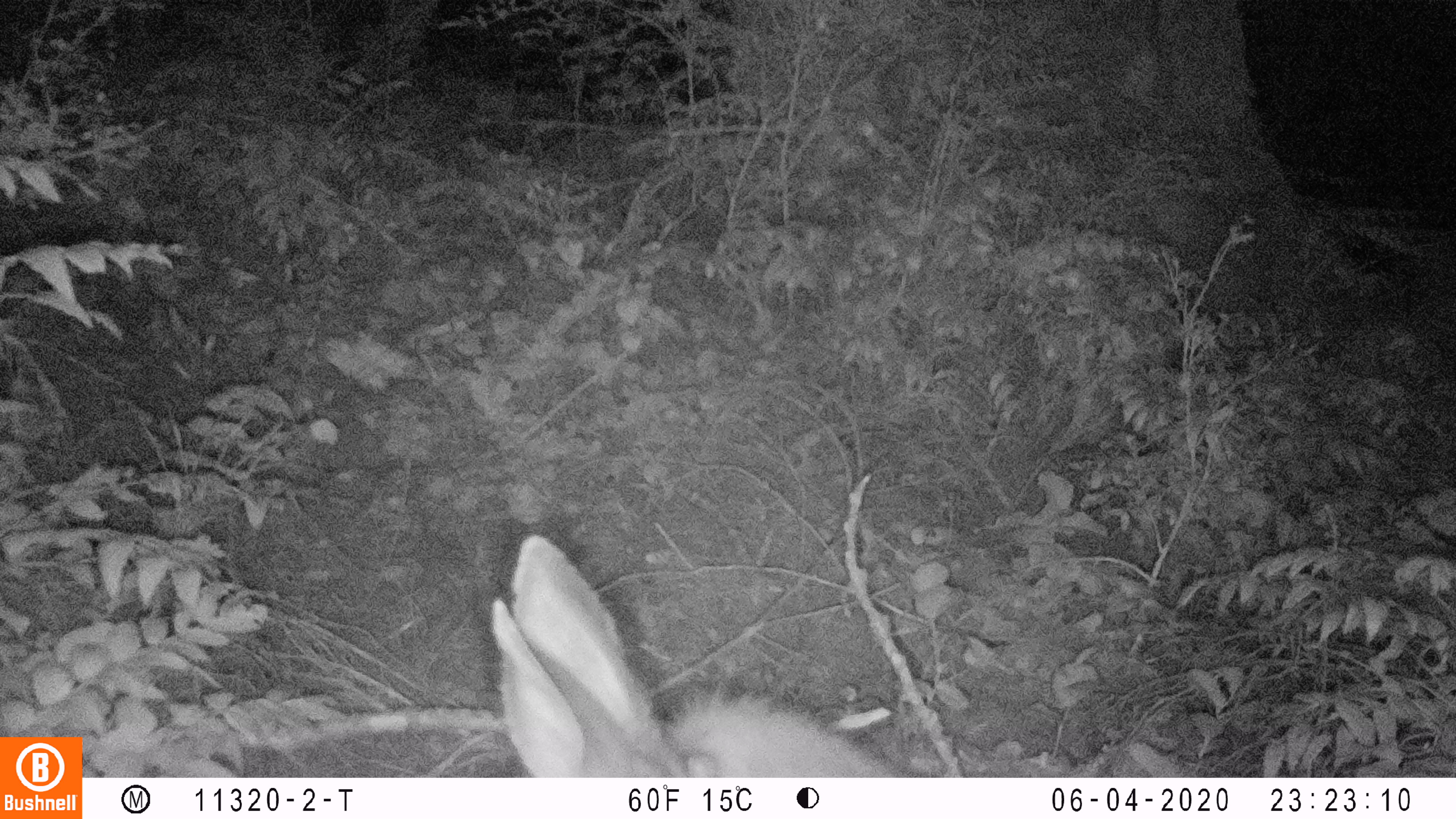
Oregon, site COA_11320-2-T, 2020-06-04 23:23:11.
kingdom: Animalia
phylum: Chordata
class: Mammalia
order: Artiodactyla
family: Cervidae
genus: Odocoileus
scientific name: Odocoileus hemionus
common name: black-tailed deer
Black-tailed deer (Odocoileus hemionus).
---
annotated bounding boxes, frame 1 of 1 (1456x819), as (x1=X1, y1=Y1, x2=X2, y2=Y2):
black-tailed deer: (x1=488, y1=524, x2=905, y2=770)